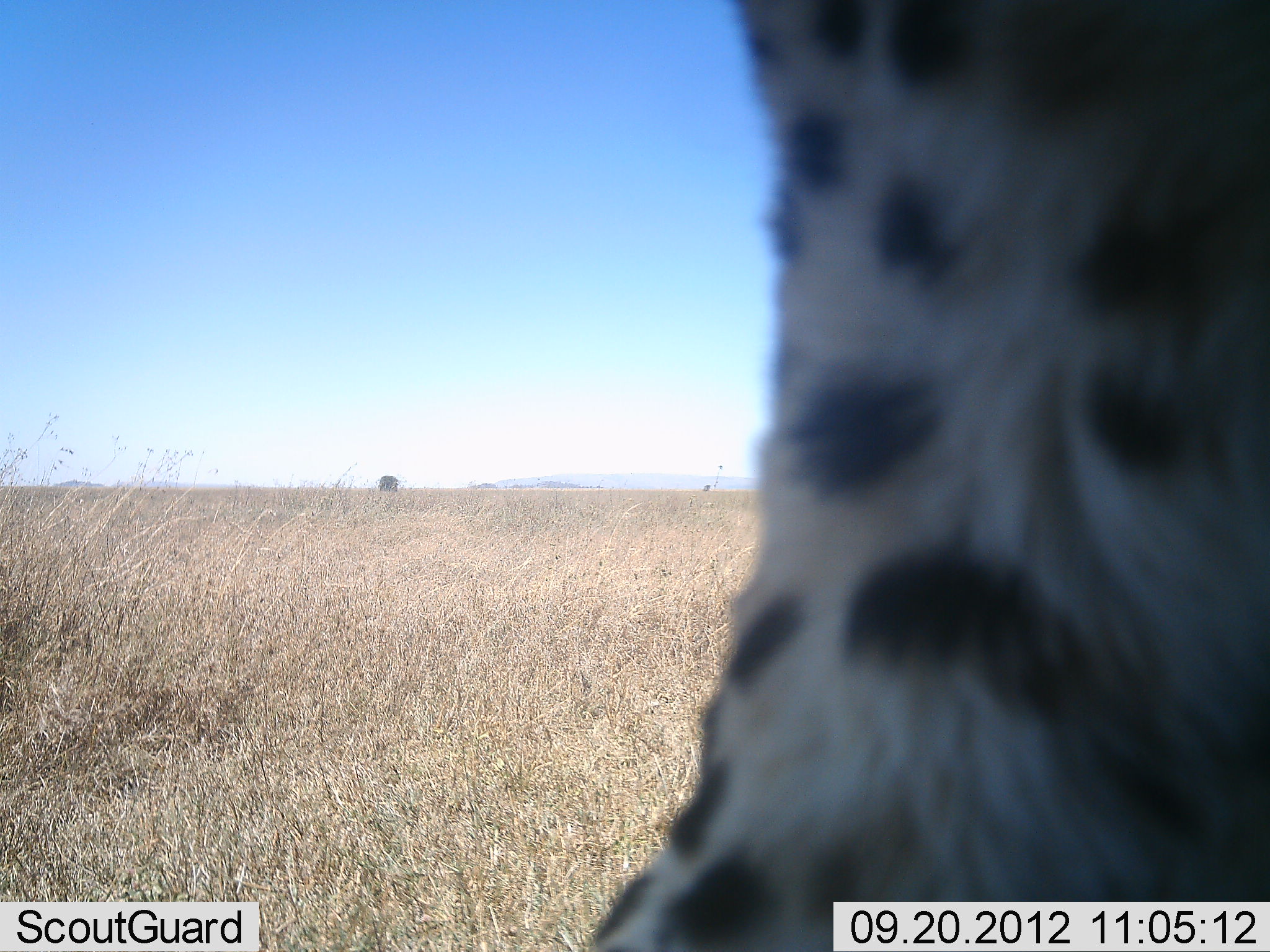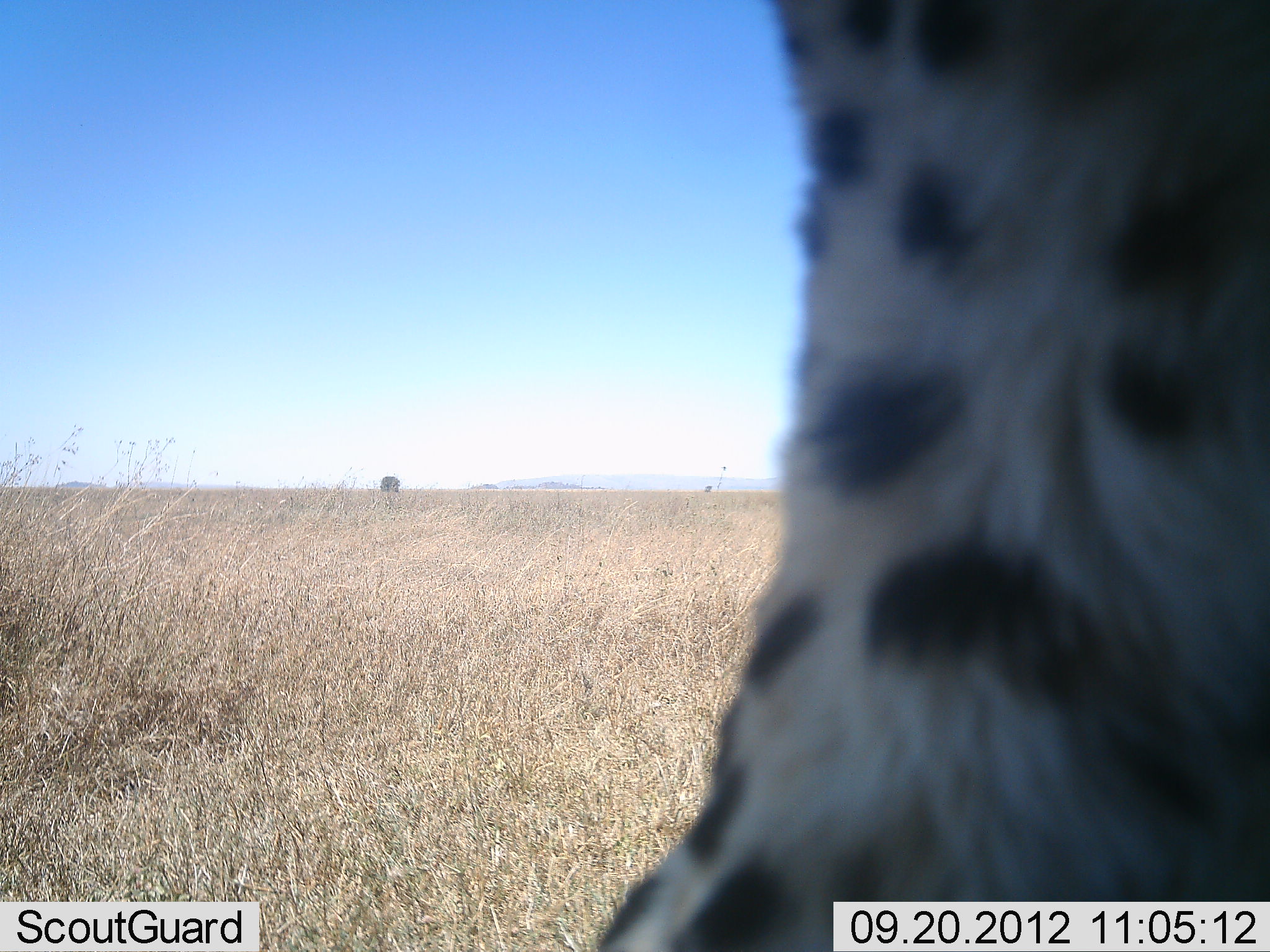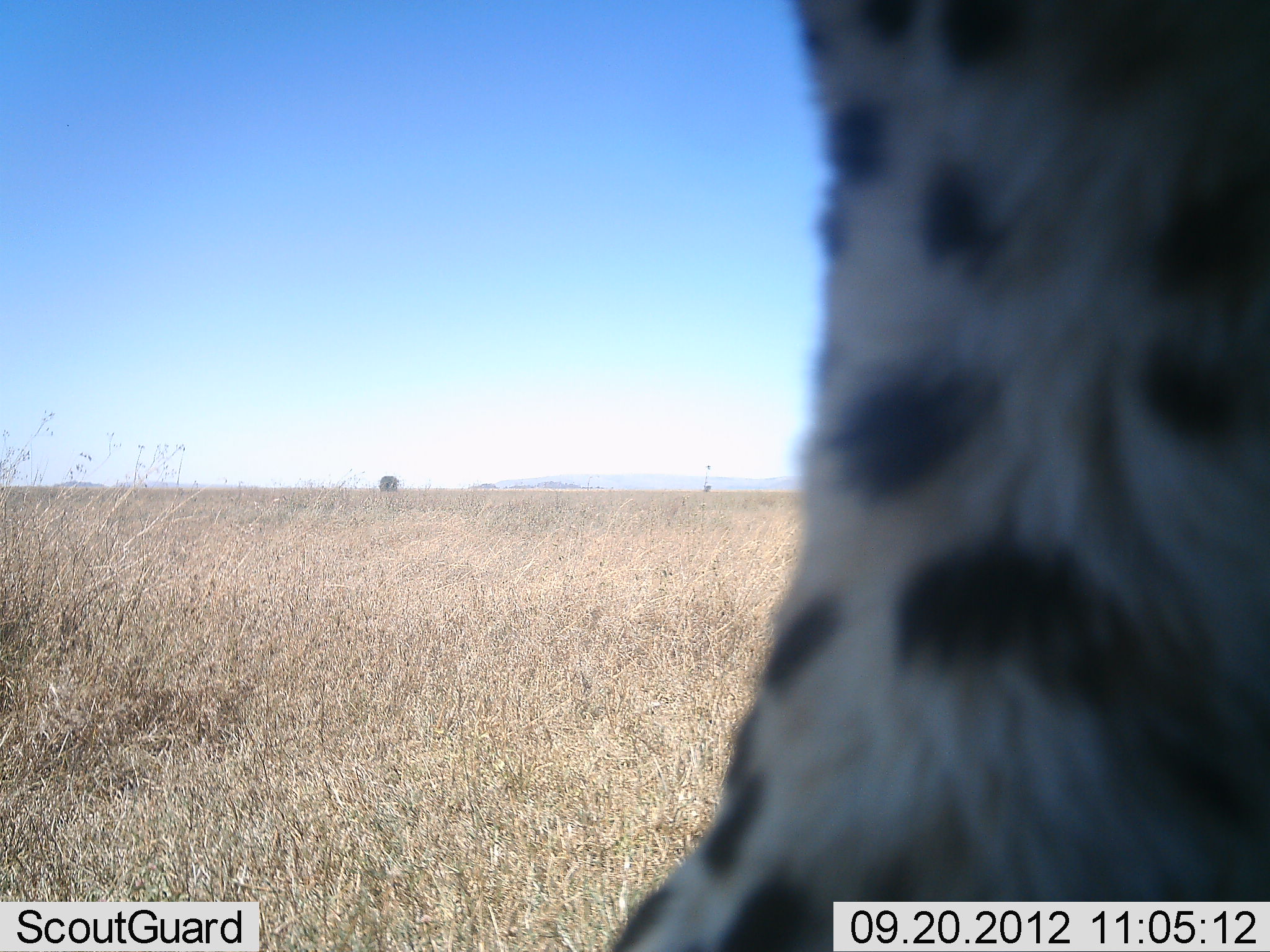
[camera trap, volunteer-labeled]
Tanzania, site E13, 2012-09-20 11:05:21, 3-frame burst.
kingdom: Animalia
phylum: Chordata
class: Mammalia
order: Carnivora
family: Felidae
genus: Acinonyx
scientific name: Acinonyx jubatus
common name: cheetah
Cheetah (Acinonyx jubatus), count 1. Behavior (volunteer vote fractions): standing 70%, resting 10%, moving 20%, interacting 0%. Young present (vote fraction): 0%. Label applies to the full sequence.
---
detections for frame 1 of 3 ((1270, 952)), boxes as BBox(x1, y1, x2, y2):
animal: BBox(590, 0, 1270, 952)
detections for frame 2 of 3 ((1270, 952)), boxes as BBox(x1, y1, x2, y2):
animal: BBox(589, 0, 1269, 951)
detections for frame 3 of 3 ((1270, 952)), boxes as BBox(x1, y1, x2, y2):
animal: BBox(589, 1, 1270, 952)